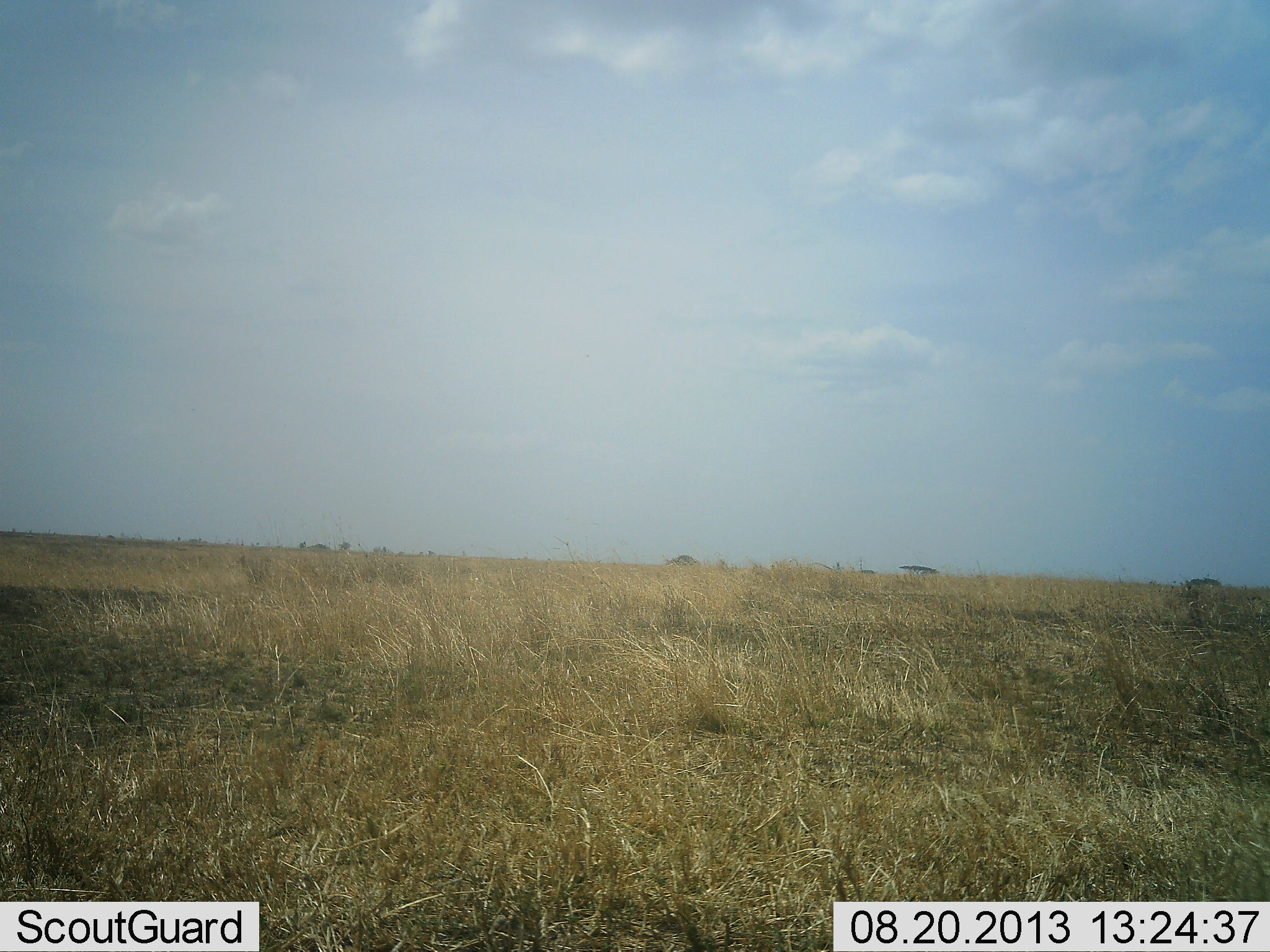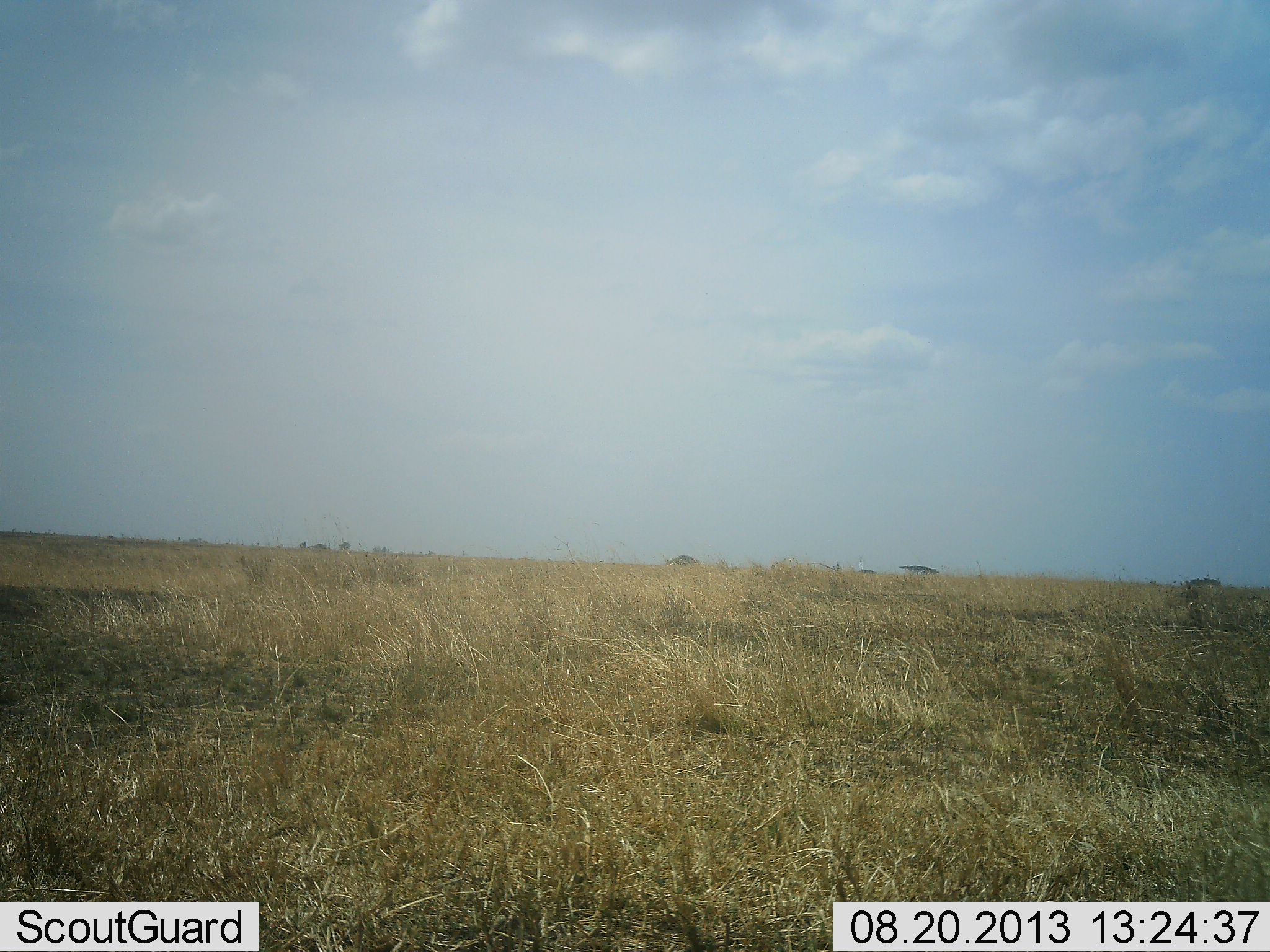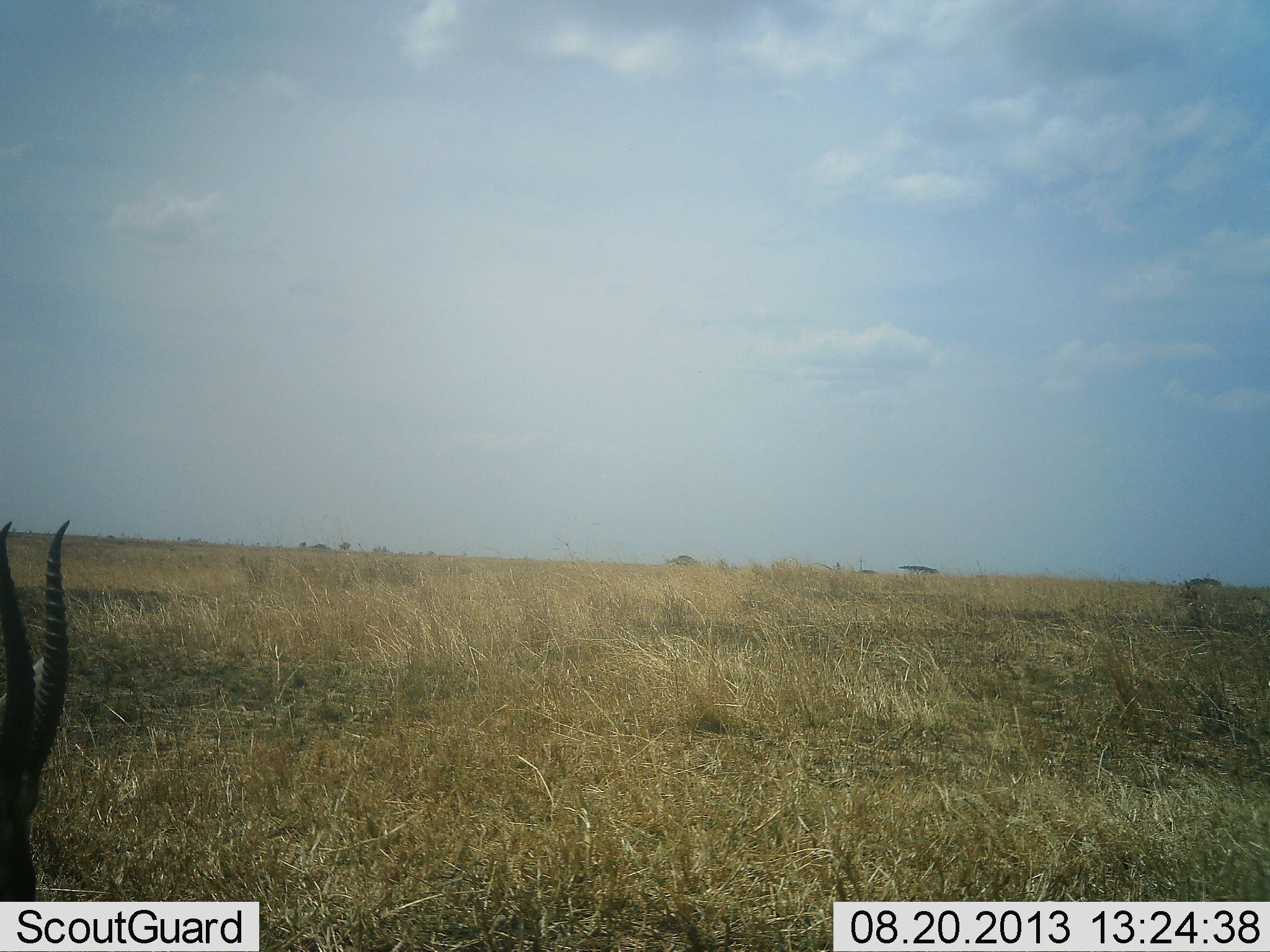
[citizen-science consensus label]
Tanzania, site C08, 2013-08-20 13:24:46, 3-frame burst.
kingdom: Animalia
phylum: Chordata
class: Mammalia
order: Artiodactyla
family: Bovidae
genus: Eudorcas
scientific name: Eudorcas thomsonii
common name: thomson's gazelle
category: gazellethomsons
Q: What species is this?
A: Gazellethomsons (thomson's gazelle) (Eudorcas thomsonii).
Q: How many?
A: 1.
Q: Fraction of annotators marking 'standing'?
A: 50%.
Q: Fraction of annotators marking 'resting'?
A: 0%.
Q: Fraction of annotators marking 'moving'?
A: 40%.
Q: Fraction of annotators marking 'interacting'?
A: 0%.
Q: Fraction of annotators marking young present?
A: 0%.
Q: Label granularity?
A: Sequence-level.